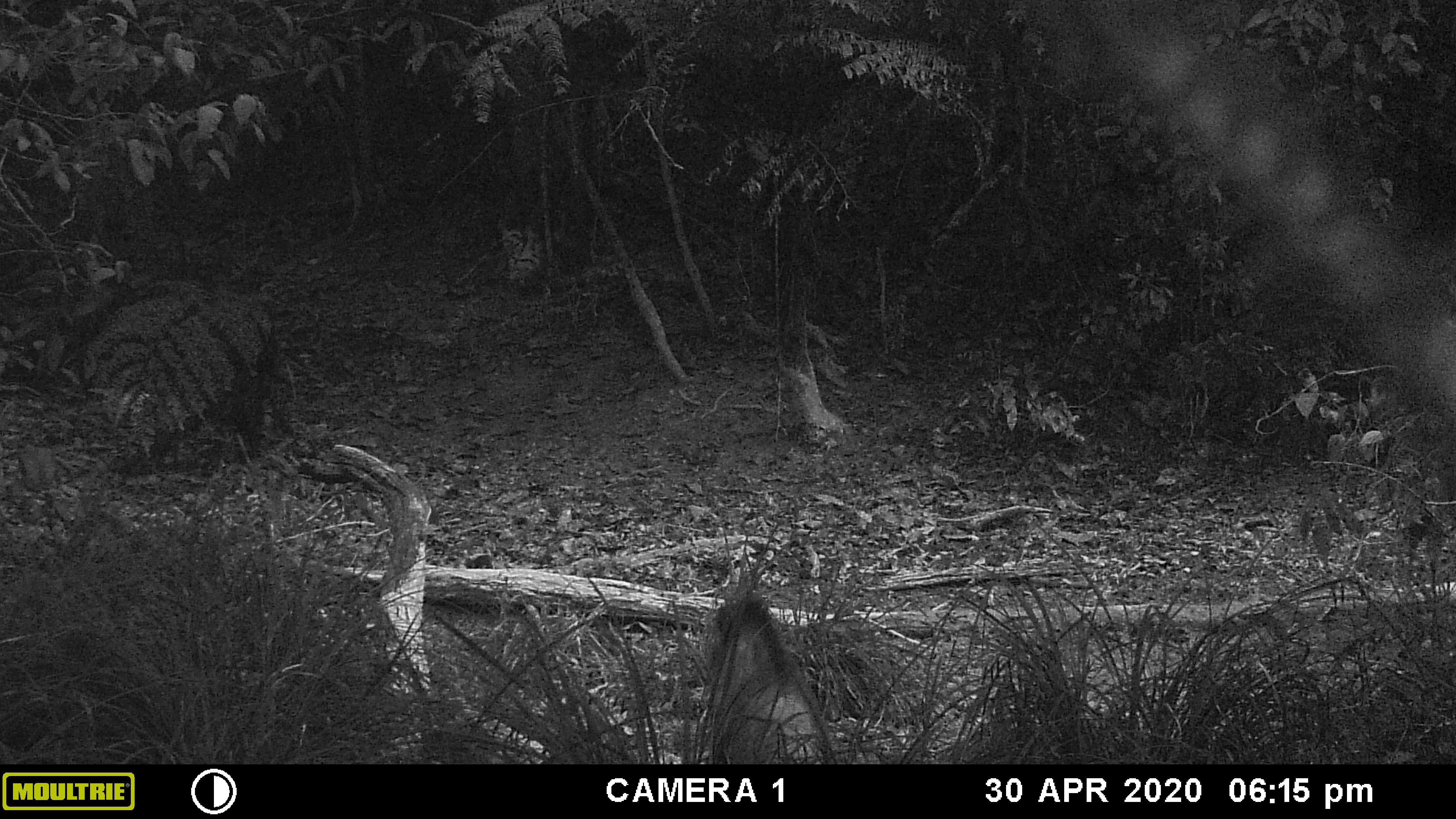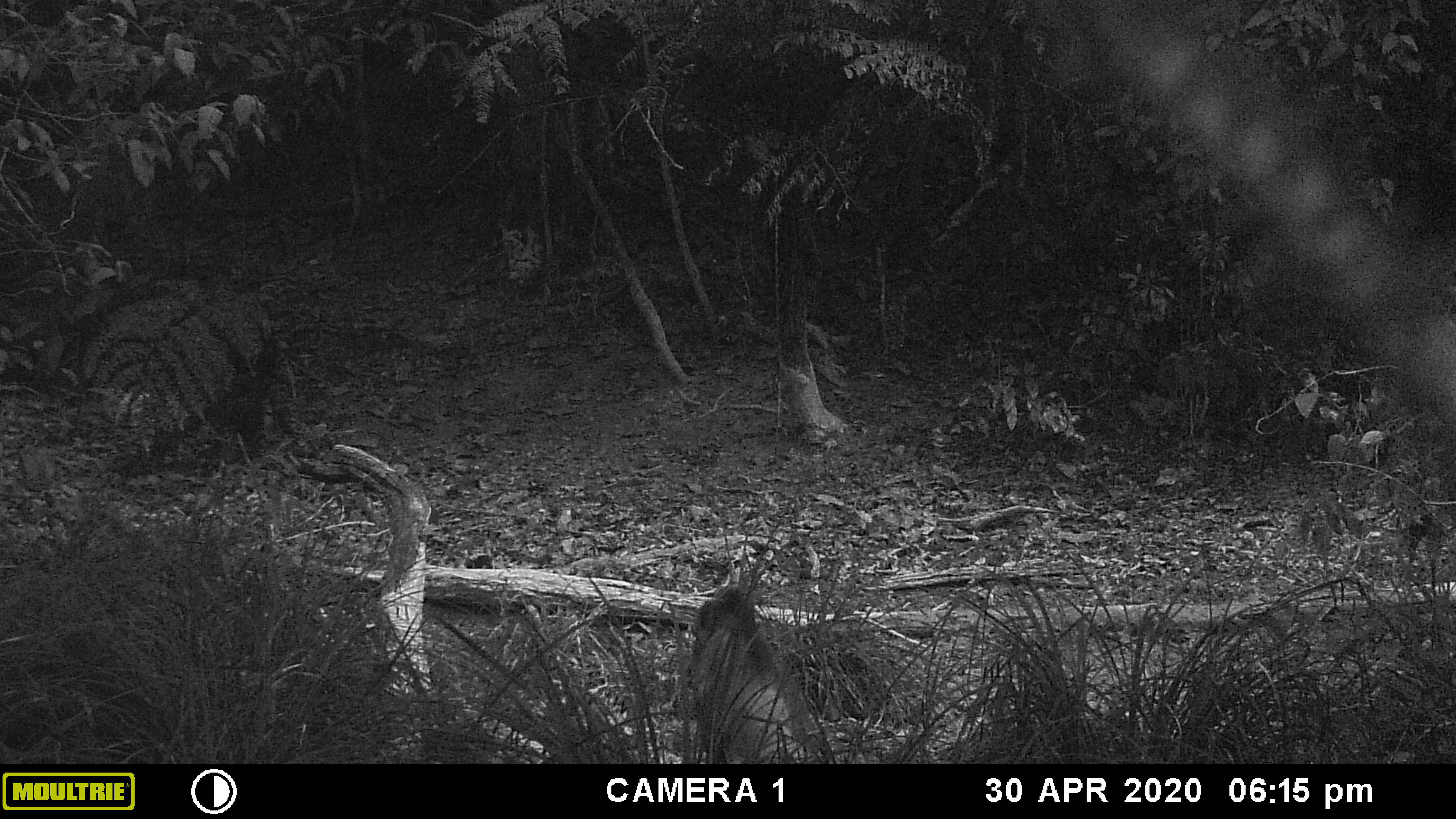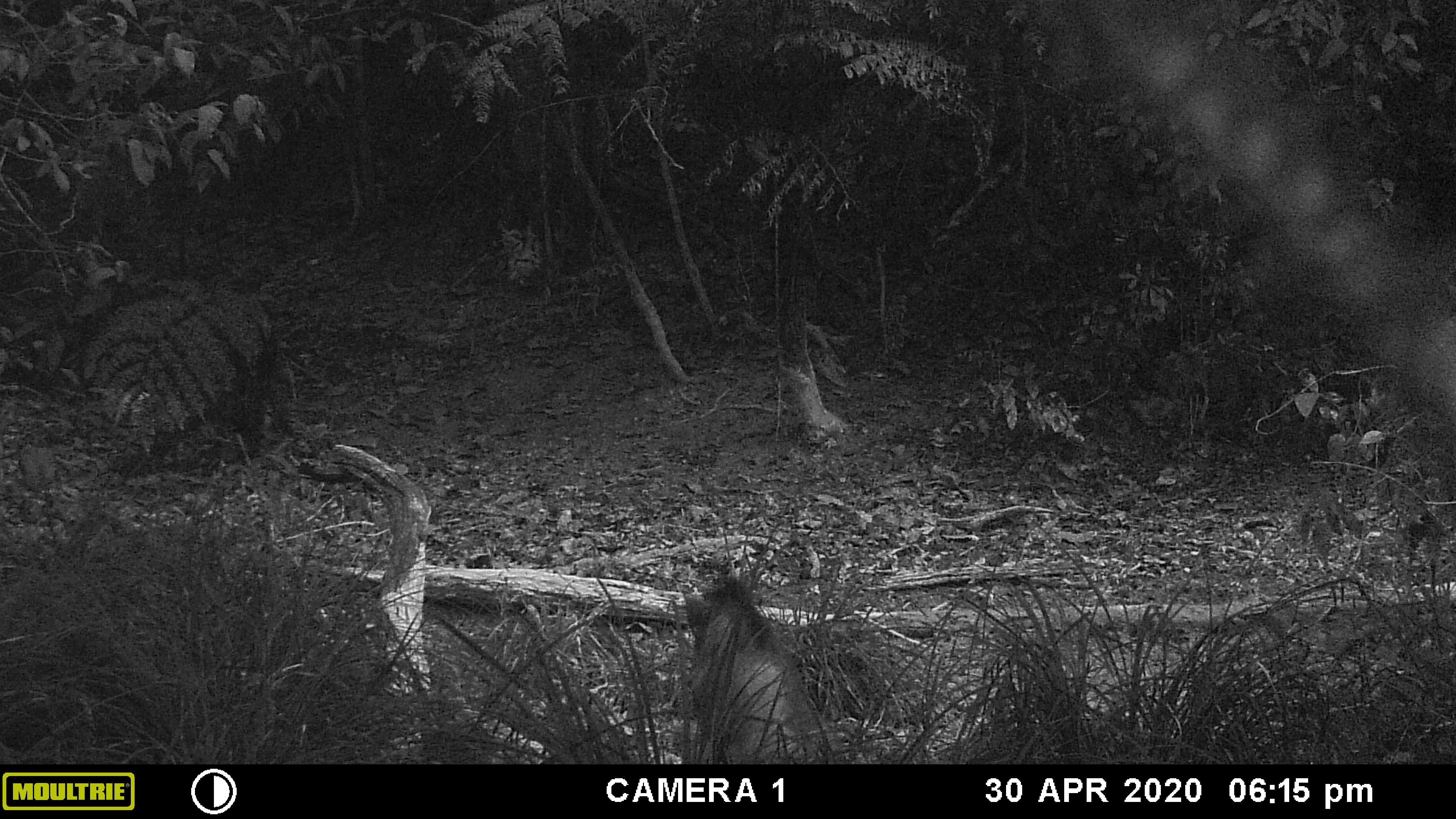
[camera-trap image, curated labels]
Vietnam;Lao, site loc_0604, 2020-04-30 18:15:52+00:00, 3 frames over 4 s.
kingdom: Animalia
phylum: Chordata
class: Mammalia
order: Artiodactyla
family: Suidae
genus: Sus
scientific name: Sus scrofa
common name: eurasian wild pig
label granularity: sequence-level